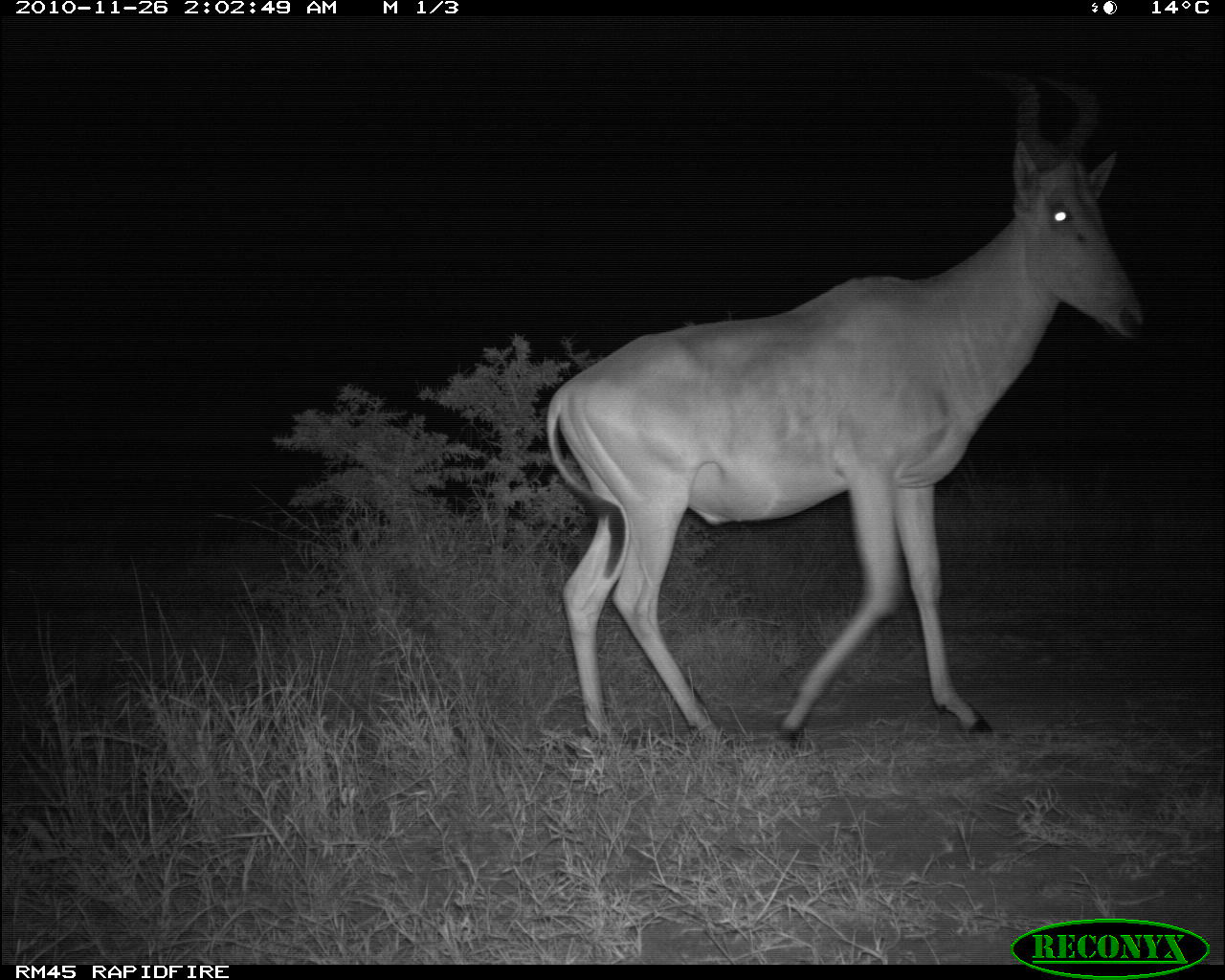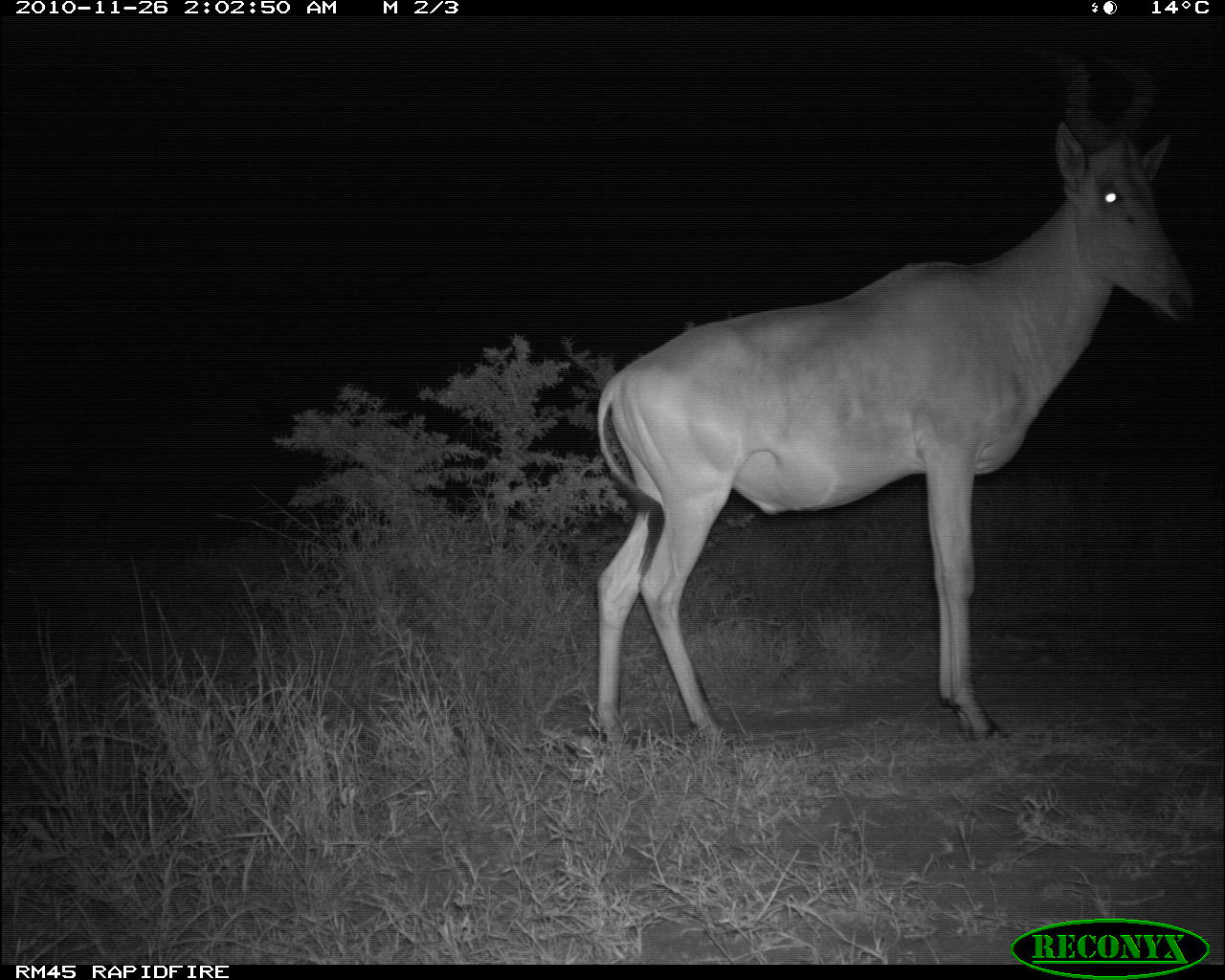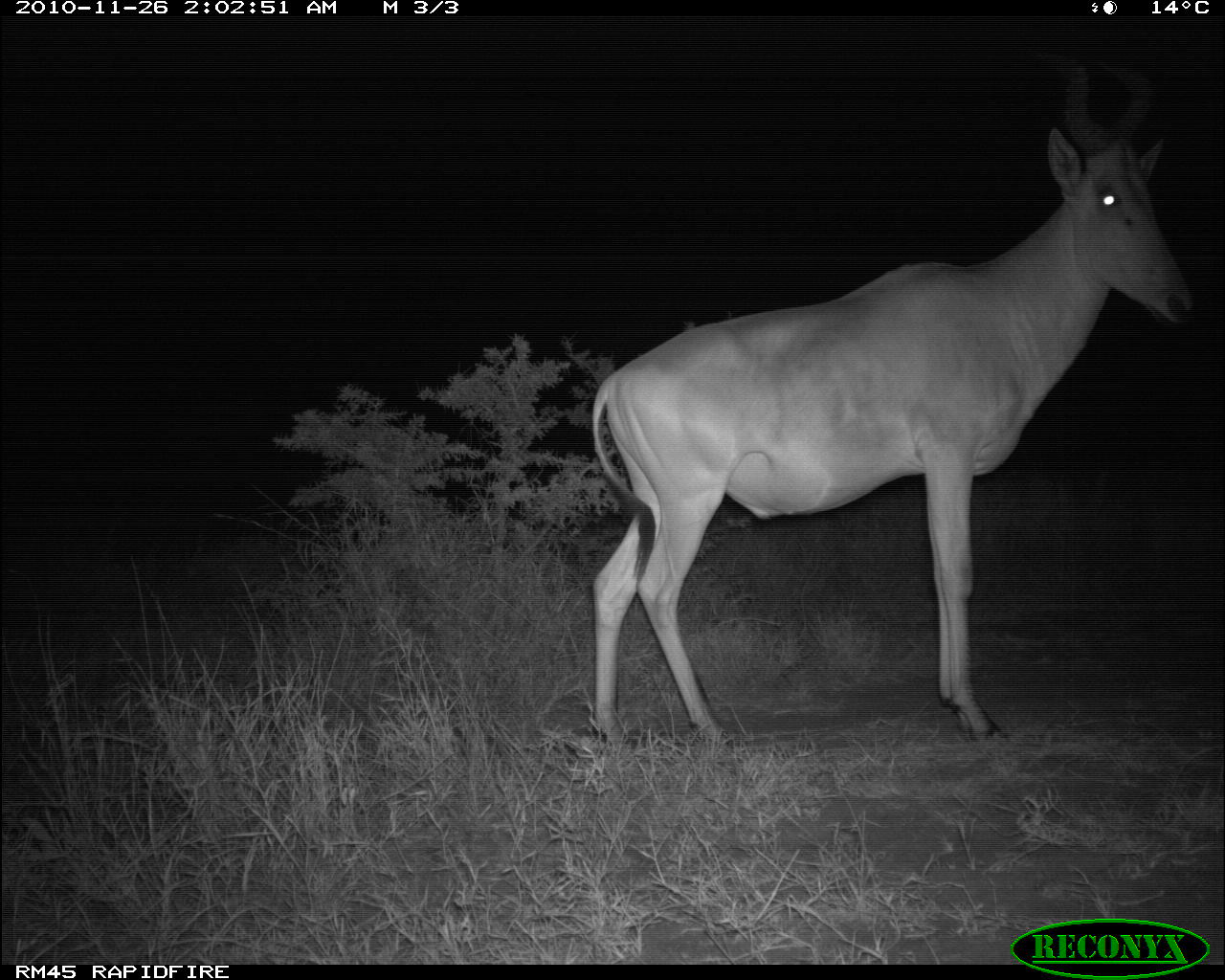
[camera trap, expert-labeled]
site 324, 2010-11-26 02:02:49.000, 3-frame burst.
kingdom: Animalia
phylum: Chordata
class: Mammalia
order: Artiodactyla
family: Bovidae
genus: Alcelaphus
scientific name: Alcelaphus buselaphus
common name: hartebeest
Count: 1.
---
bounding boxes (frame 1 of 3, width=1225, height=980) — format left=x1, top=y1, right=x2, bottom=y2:
alcelaphus buselaphus: left=539, top=60, right=1144, bottom=746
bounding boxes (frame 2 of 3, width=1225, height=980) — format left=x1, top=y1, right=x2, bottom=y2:
alcelaphus buselaphus: left=590, top=43, right=1194, bottom=744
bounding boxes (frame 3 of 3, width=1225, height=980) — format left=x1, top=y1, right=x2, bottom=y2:
alcelaphus buselaphus: left=586, top=48, right=1197, bottom=744